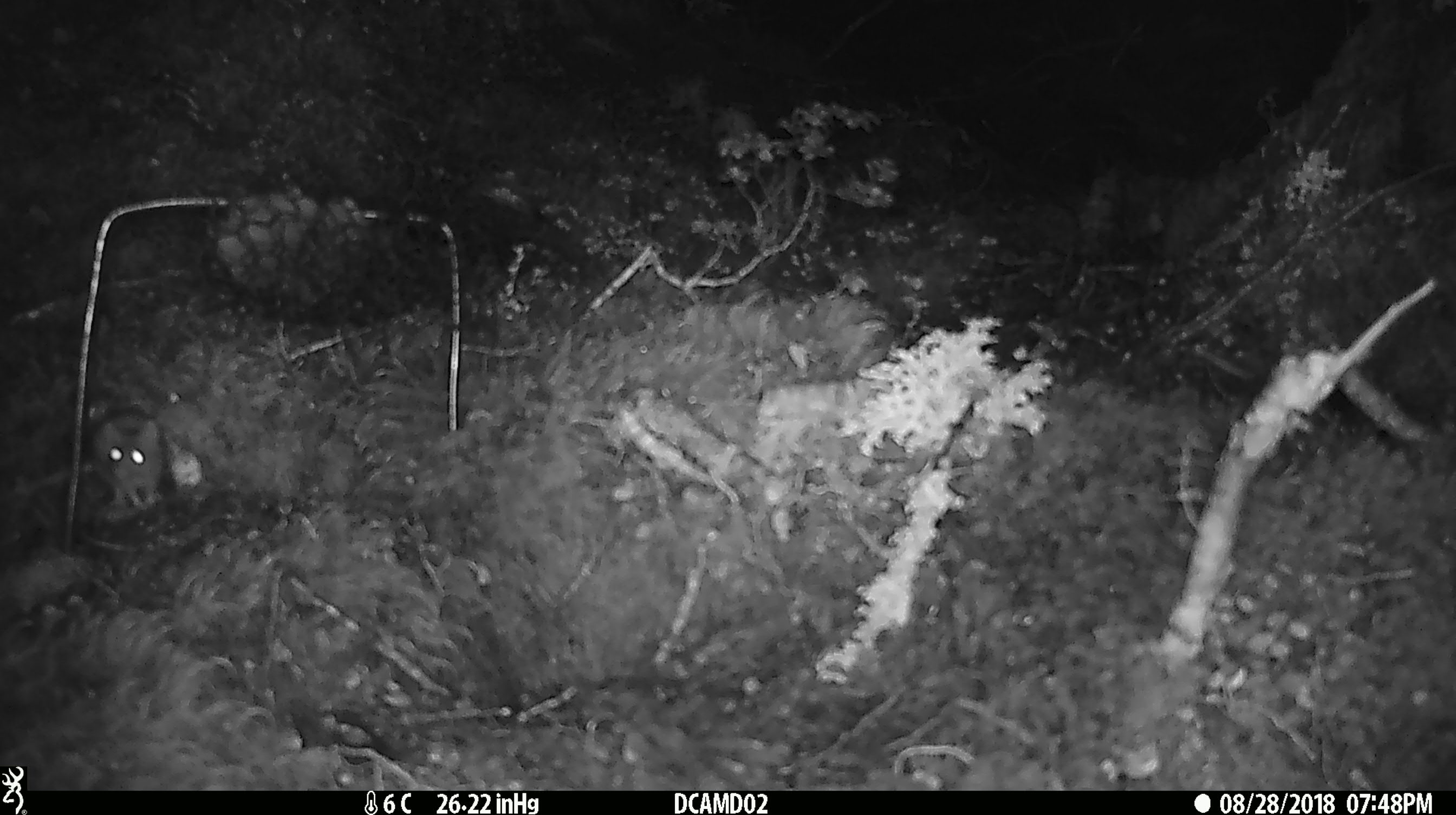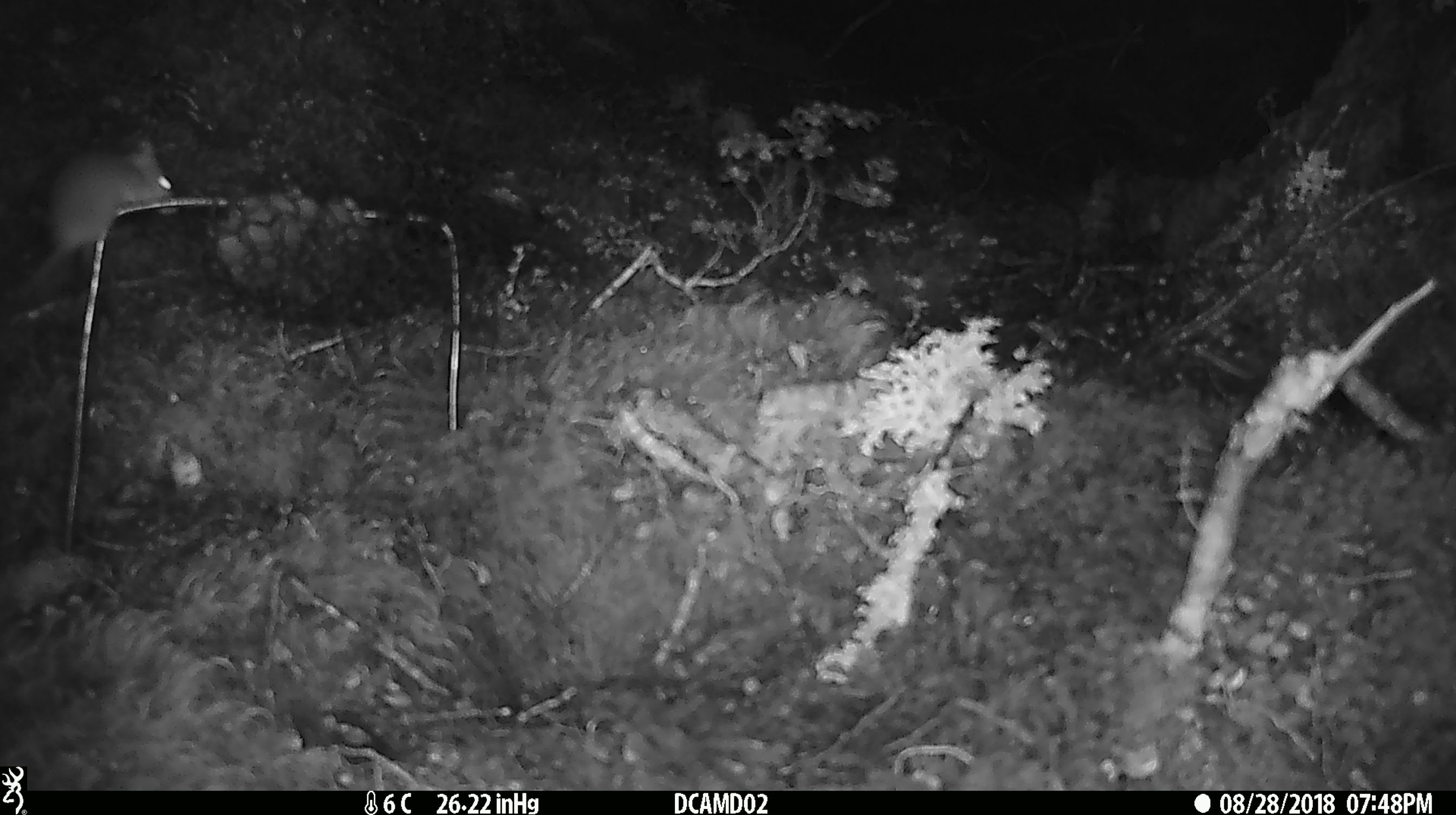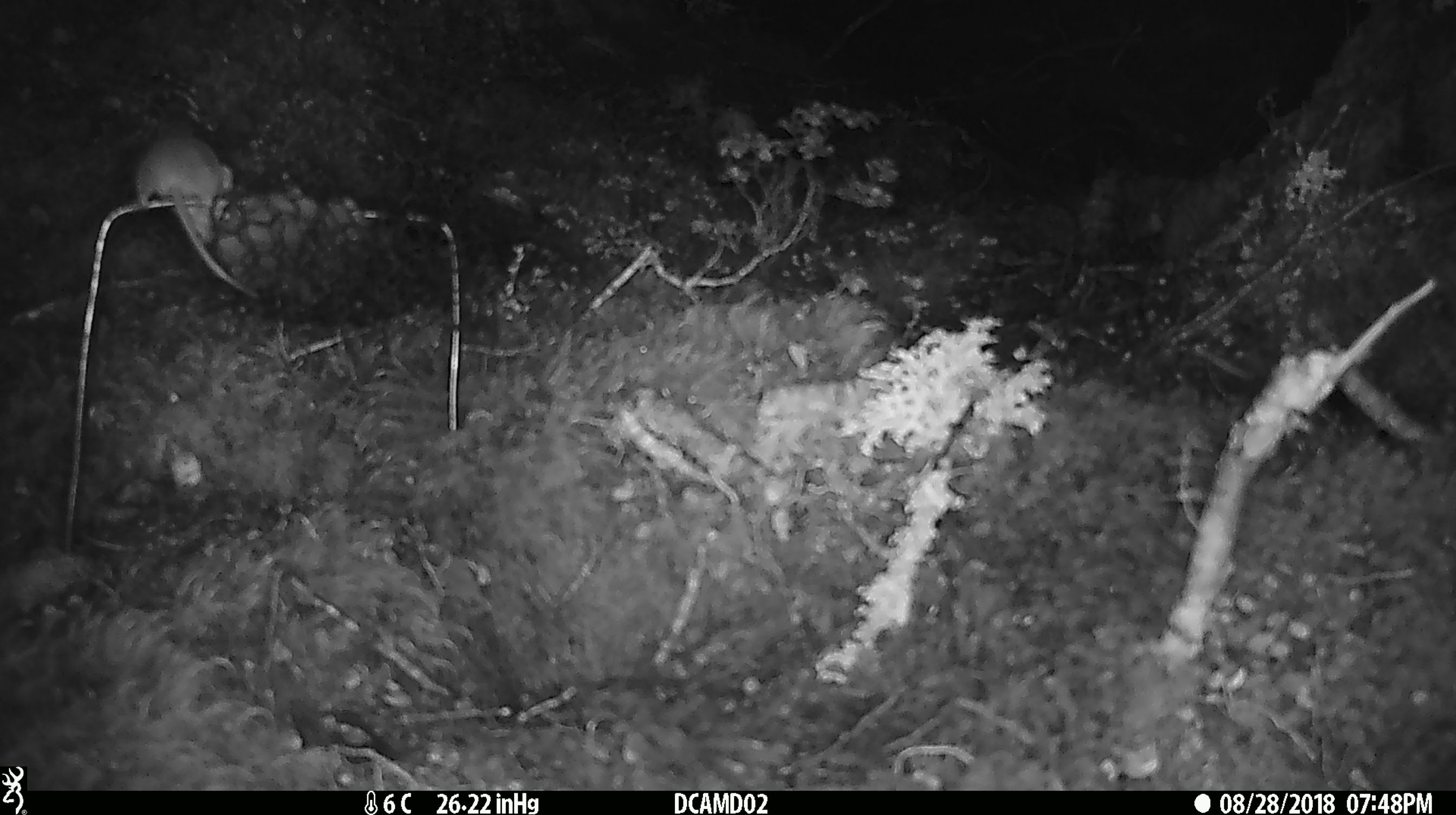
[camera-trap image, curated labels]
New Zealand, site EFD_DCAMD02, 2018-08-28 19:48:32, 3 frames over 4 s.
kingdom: Animalia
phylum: Chordata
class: Mammalia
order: Rodentia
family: Muridae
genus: Mus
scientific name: Mus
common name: mouse